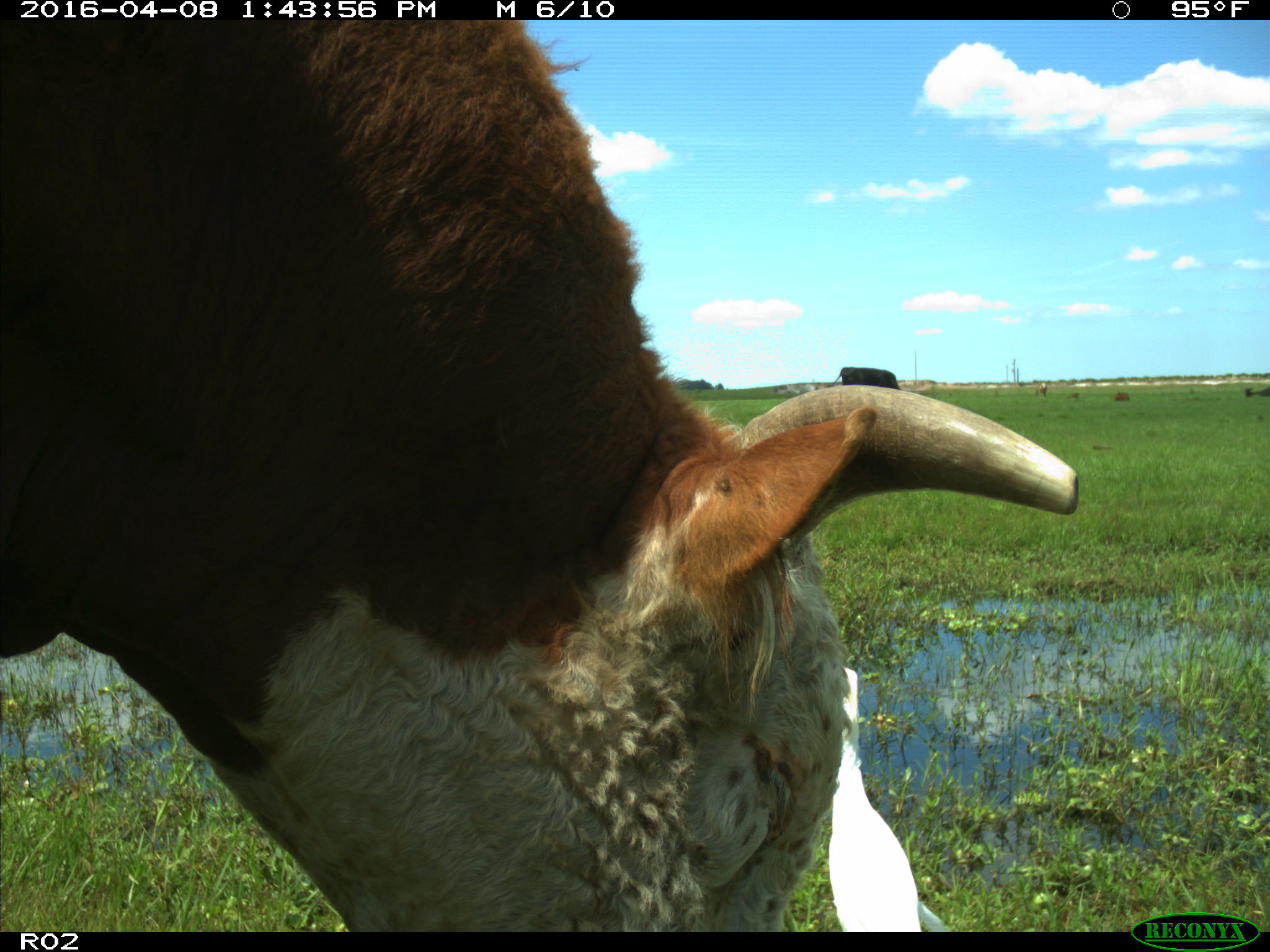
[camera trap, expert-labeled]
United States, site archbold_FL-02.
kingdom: Animalia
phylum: Chordata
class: Mammalia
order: Artiodactyla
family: Bovidae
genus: Bos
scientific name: Bos taurus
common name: domestic cow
Bos taurus (domestic cow).